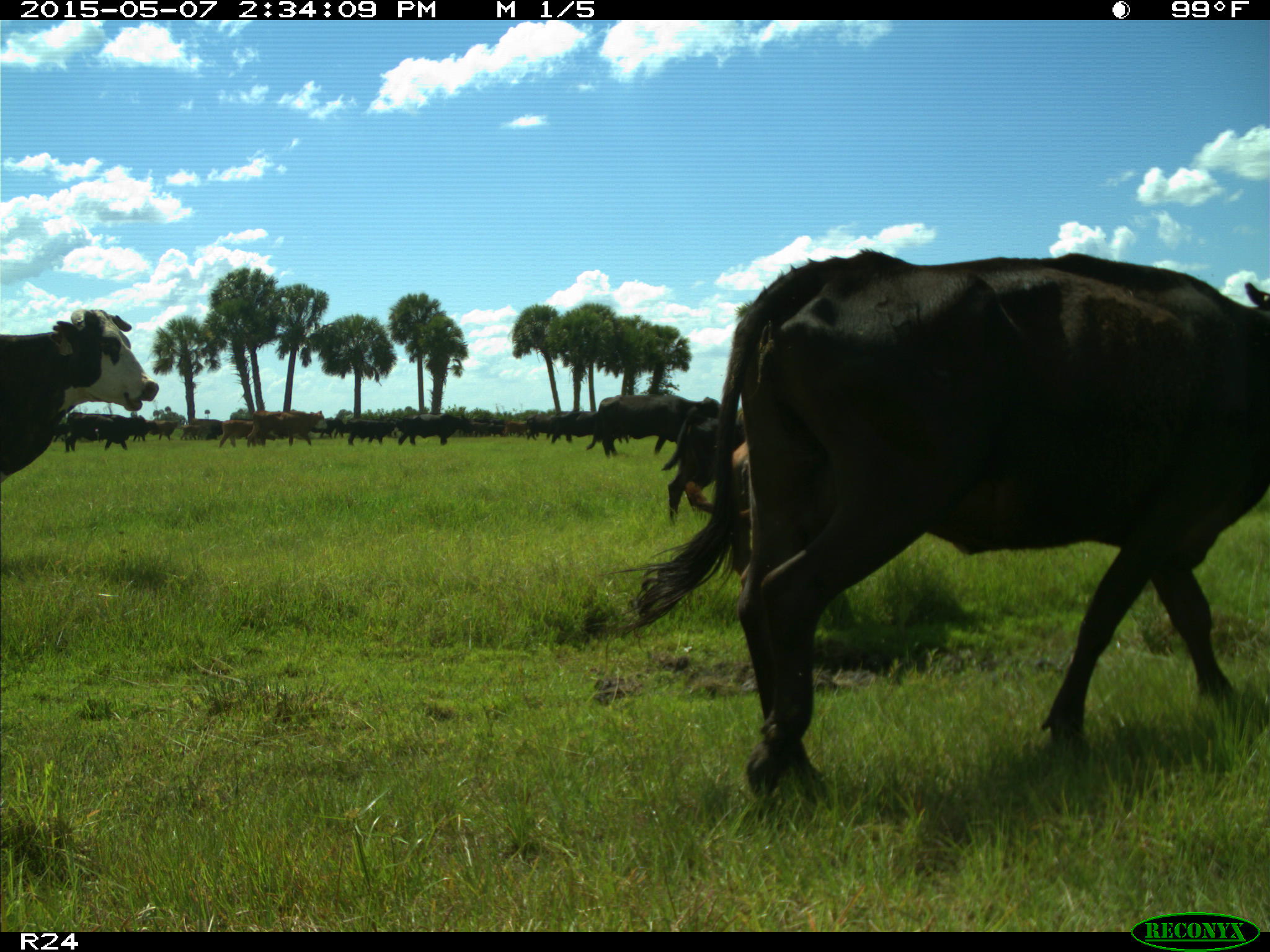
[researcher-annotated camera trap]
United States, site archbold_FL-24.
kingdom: Animalia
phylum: Chordata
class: Mammalia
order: Artiodactyla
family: Bovidae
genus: Bos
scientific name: Bos taurus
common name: domestic cow